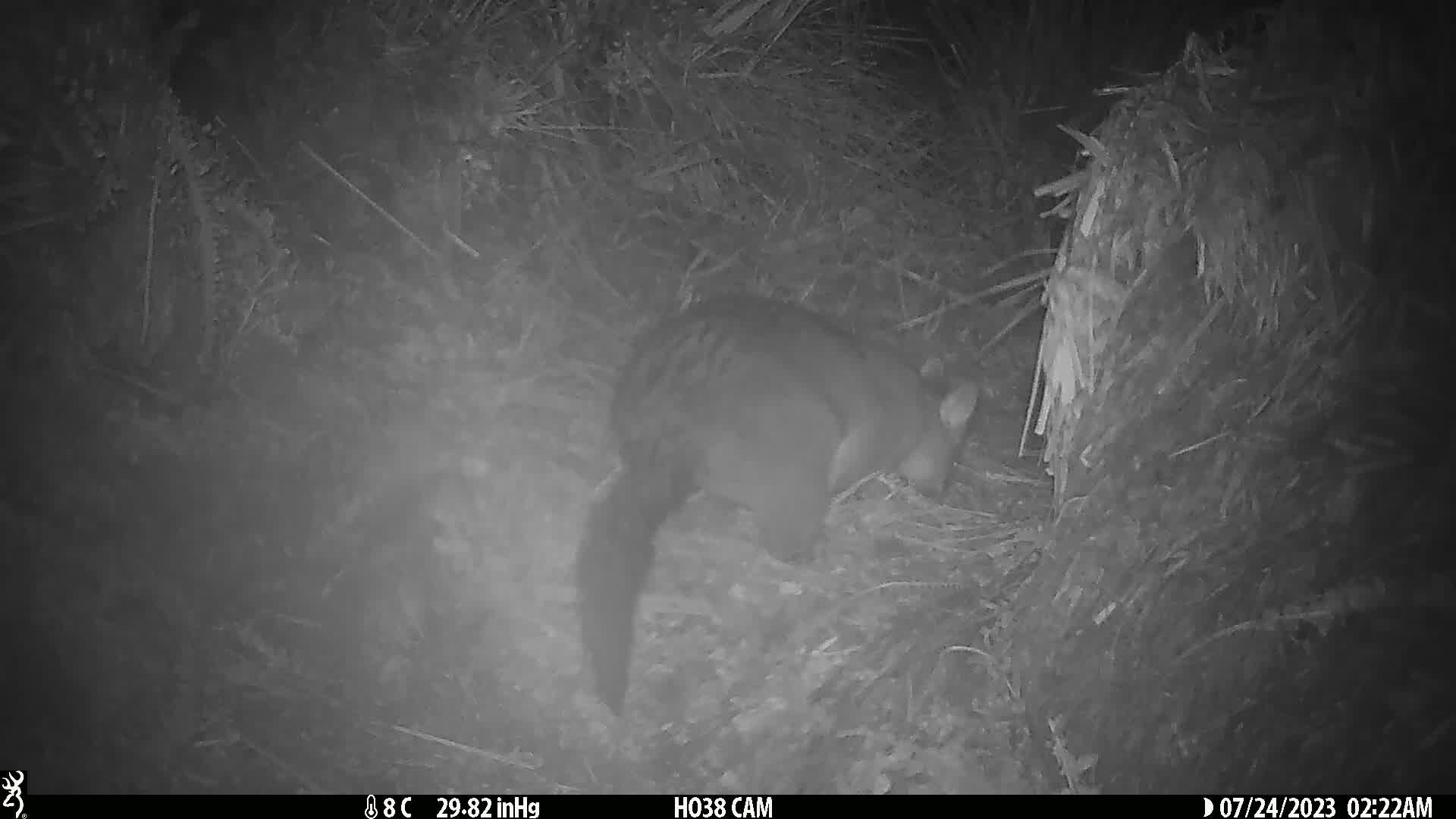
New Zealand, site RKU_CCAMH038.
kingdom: Animalia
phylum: Chordata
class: Mammalia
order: Diprotodontia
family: Phalangeridae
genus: Trichosurus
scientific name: Trichosurus vulpecula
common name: common brushtail possum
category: possum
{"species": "possum (common brushtail possum) (Trichosurus vulpecula)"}